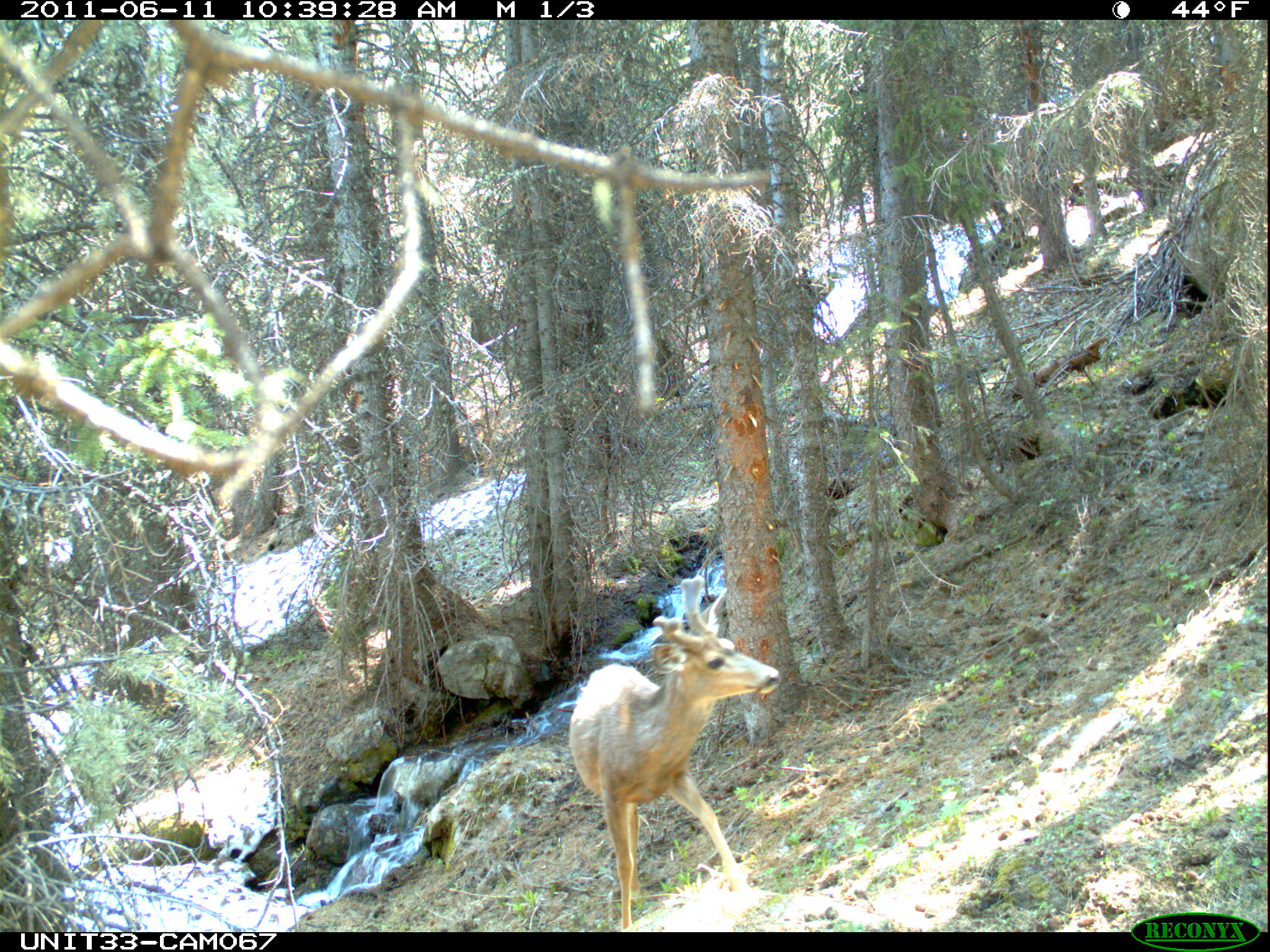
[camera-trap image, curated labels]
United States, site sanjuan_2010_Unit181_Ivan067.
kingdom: Animalia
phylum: Chordata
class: Mammalia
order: Artiodactyla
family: Cervidae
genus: Odocoileus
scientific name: Odocoileus hemionus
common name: mule deer